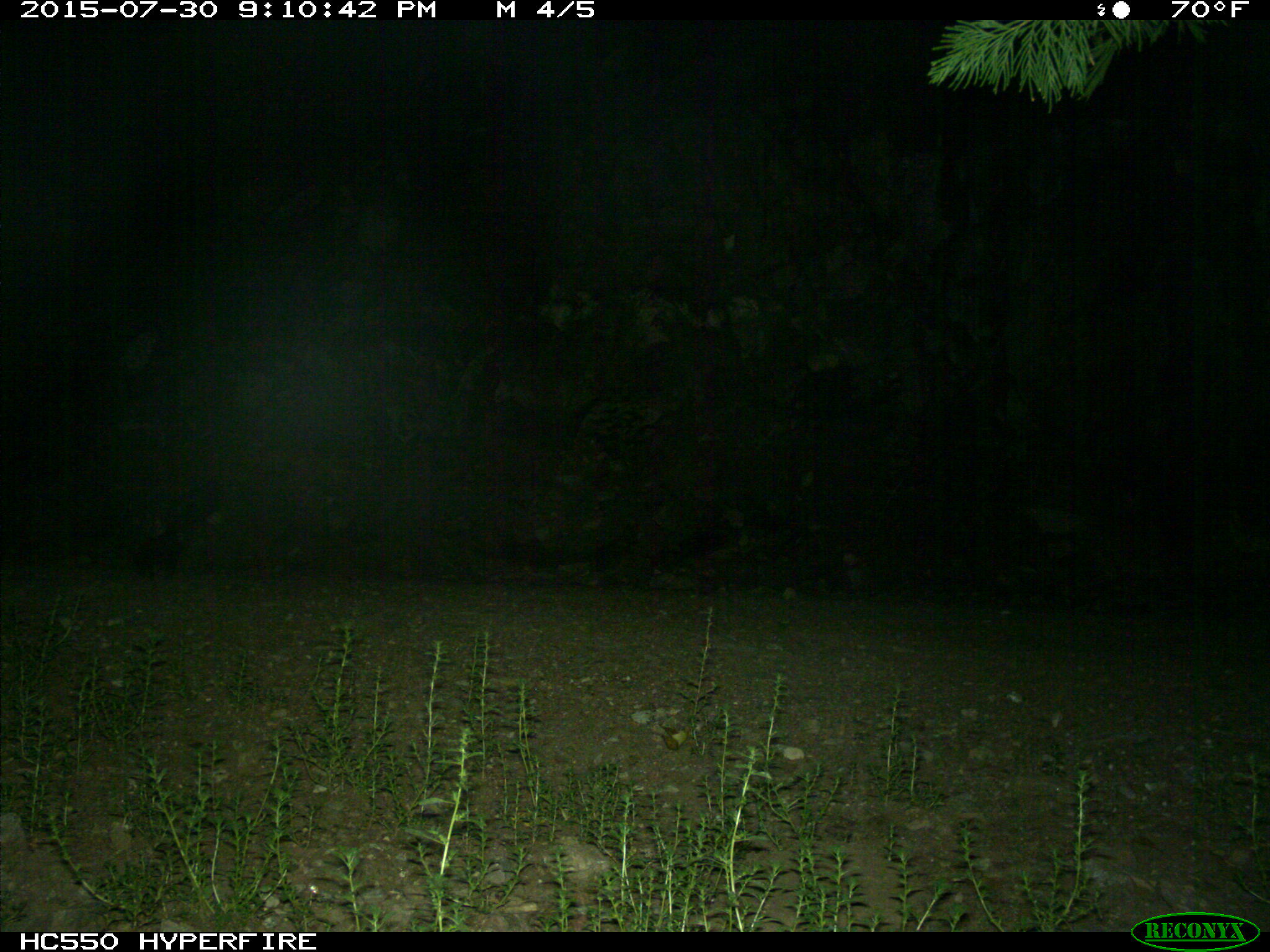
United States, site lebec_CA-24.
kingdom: Animalia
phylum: Chordata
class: Mammalia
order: Carnivora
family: Mephitidae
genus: Mephitis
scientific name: Mephitis mephitis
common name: striped skunk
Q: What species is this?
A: Mephitis mephitis (striped skunk).